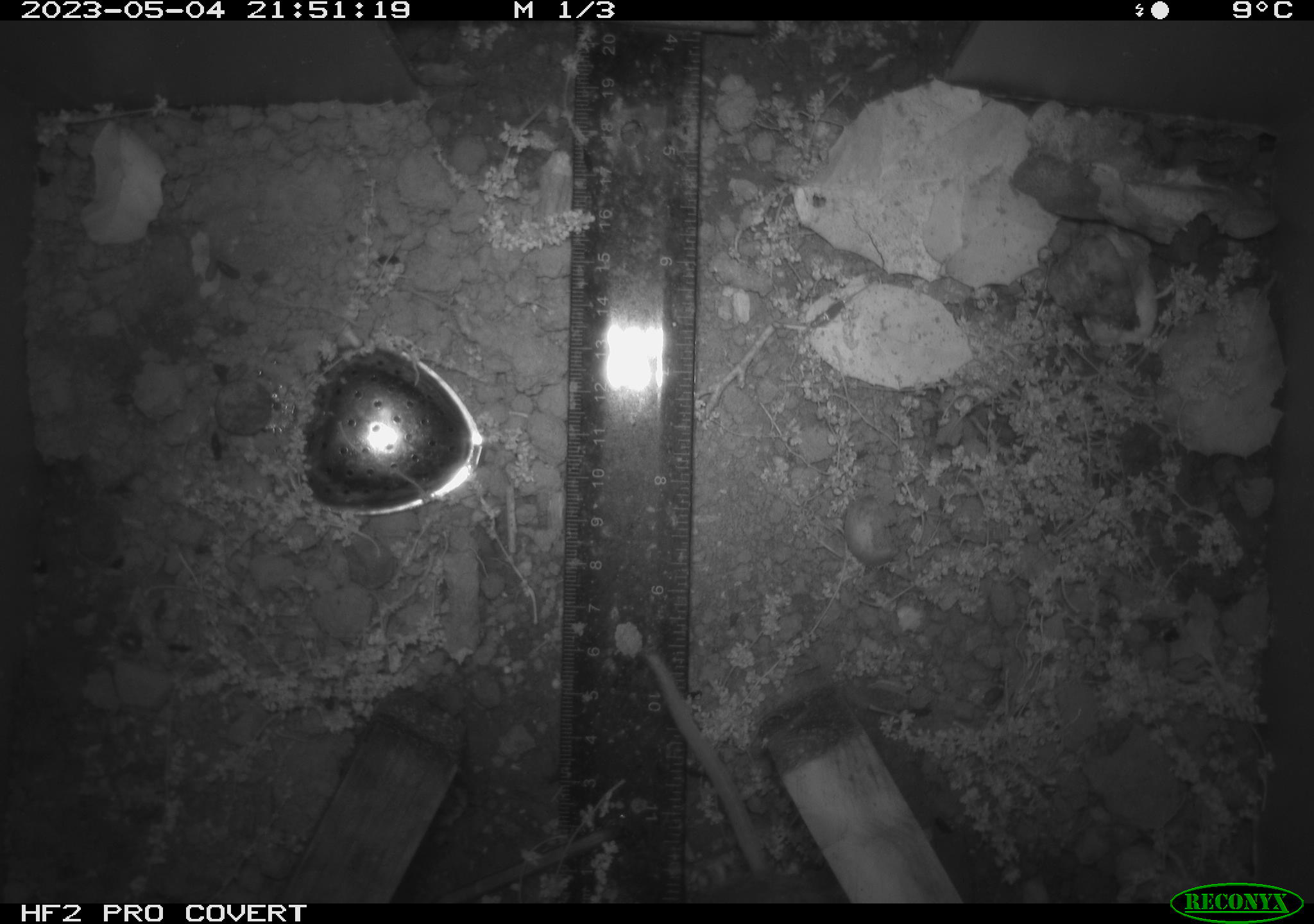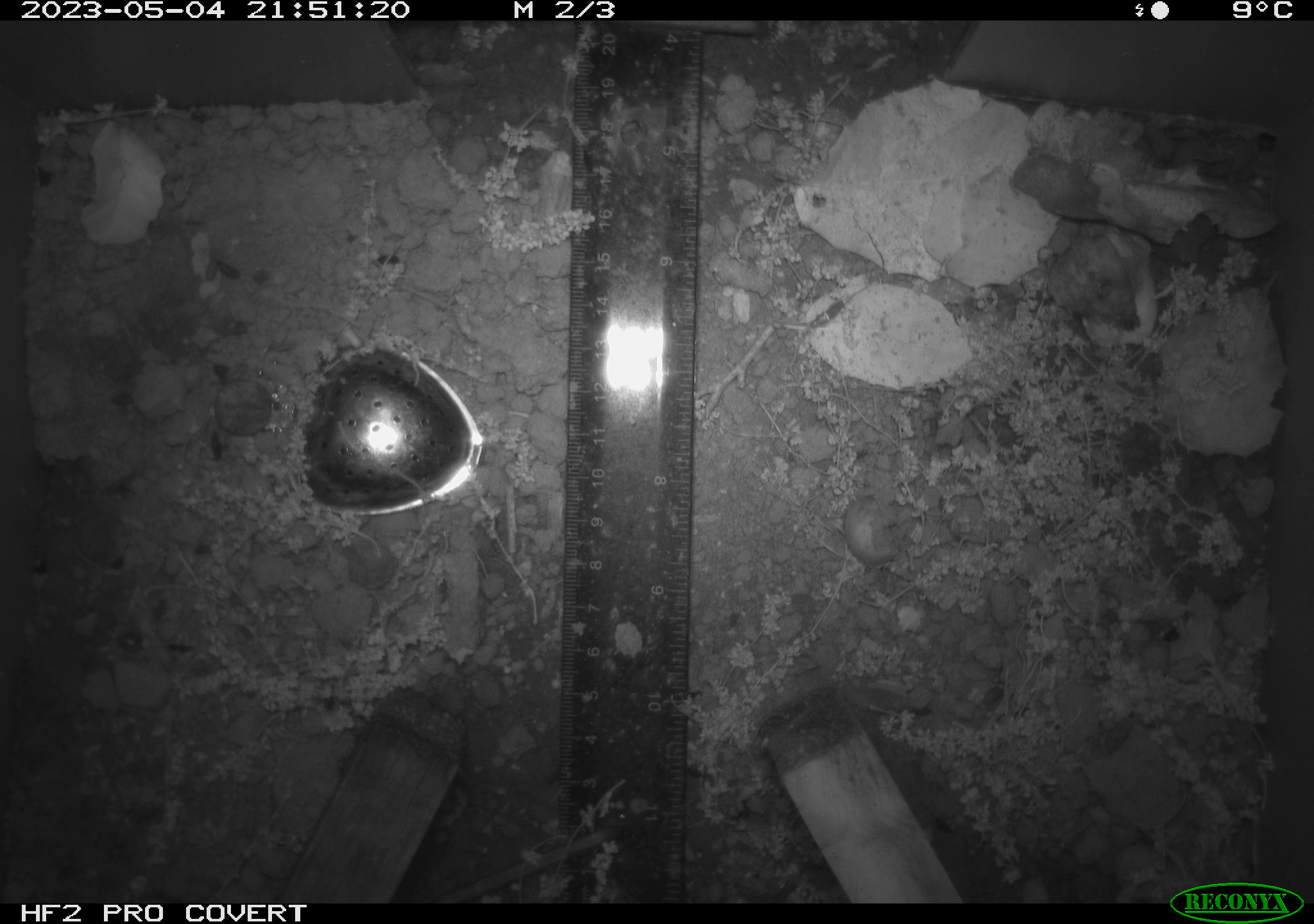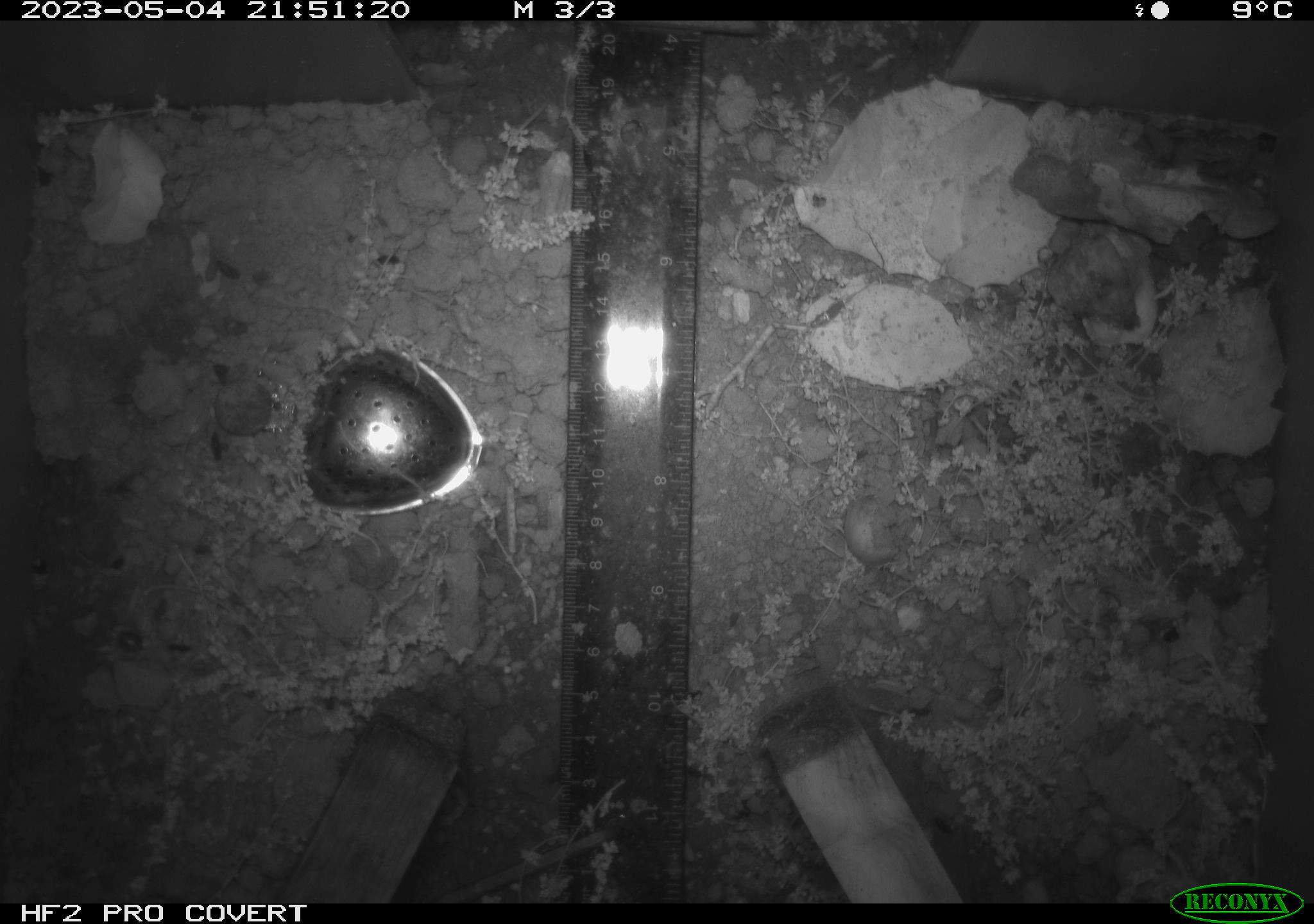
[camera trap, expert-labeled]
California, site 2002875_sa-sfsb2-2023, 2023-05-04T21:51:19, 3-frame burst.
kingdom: Animalia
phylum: Chordata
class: Mammalia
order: Rodentia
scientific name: Rodentia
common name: mouse species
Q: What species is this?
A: Mouse species (Rodentia).